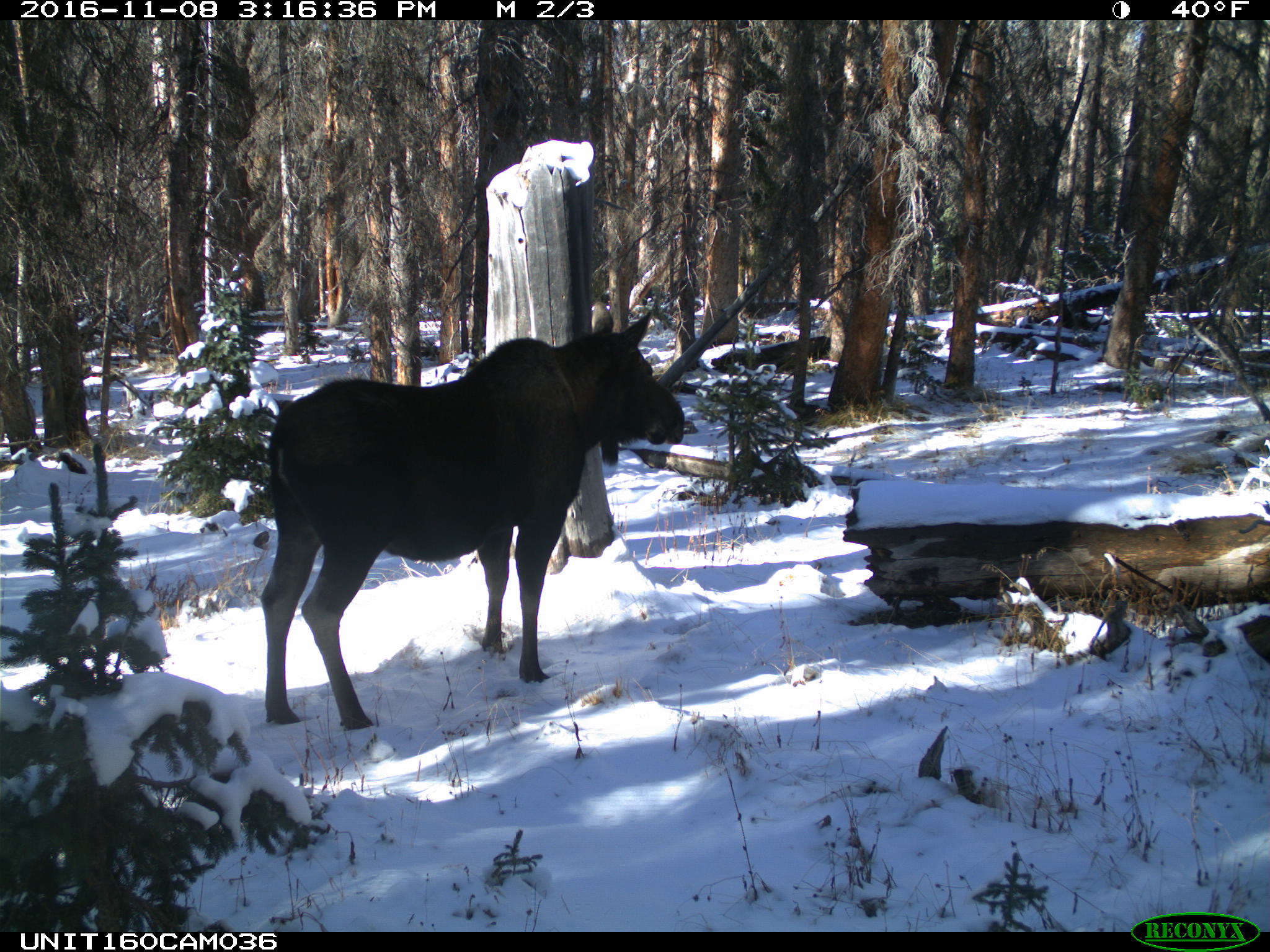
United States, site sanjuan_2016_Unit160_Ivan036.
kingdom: Animalia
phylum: Chordata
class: Mammalia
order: Artiodactyla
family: Cervidae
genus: Alces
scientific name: Alces alces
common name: moose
Alces alces (moose).